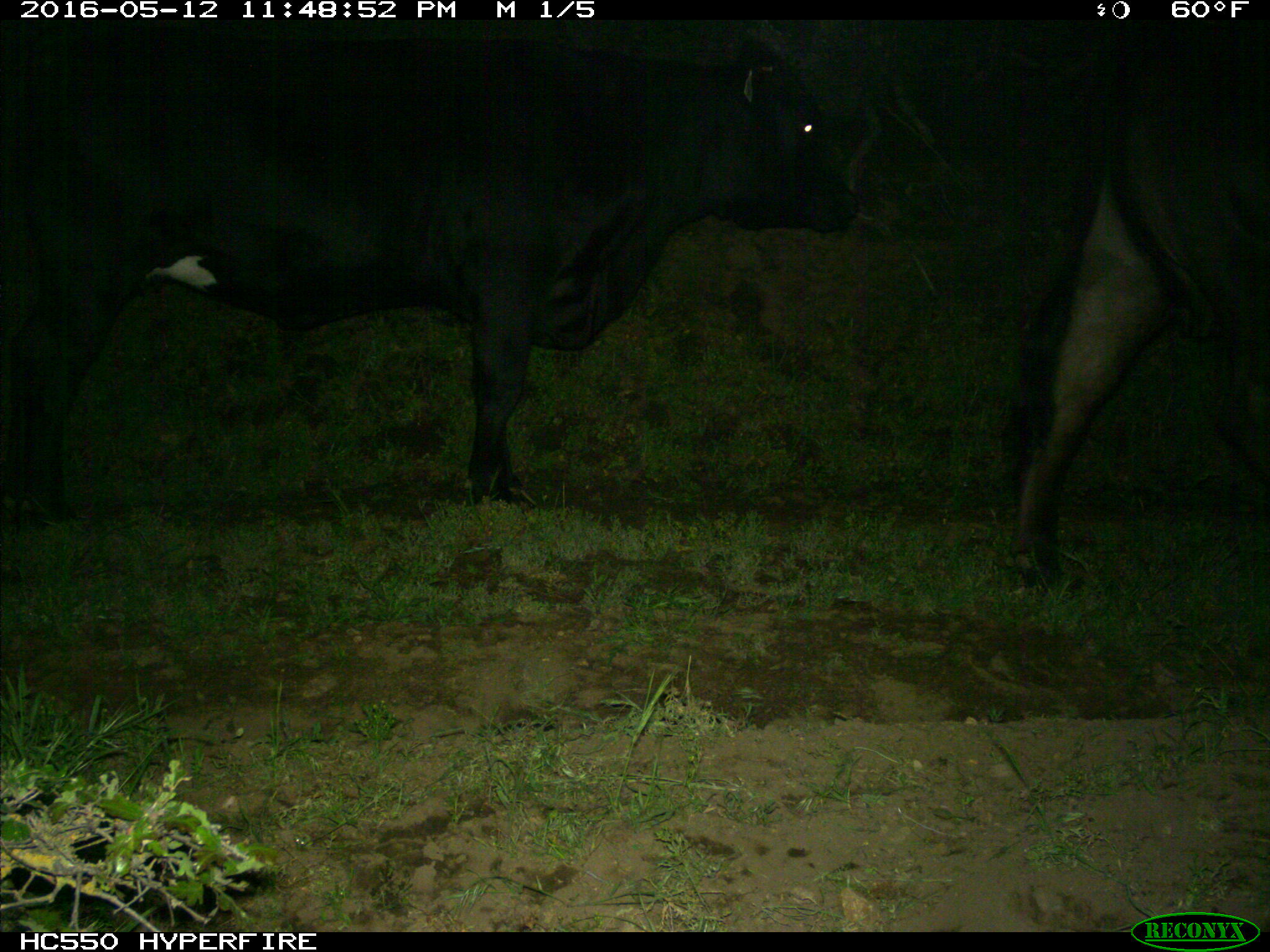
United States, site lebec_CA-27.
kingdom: Animalia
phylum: Chordata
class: Mammalia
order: Artiodactyla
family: Bovidae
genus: Bos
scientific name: Bos taurus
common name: domestic cow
Bos taurus (domestic cow).